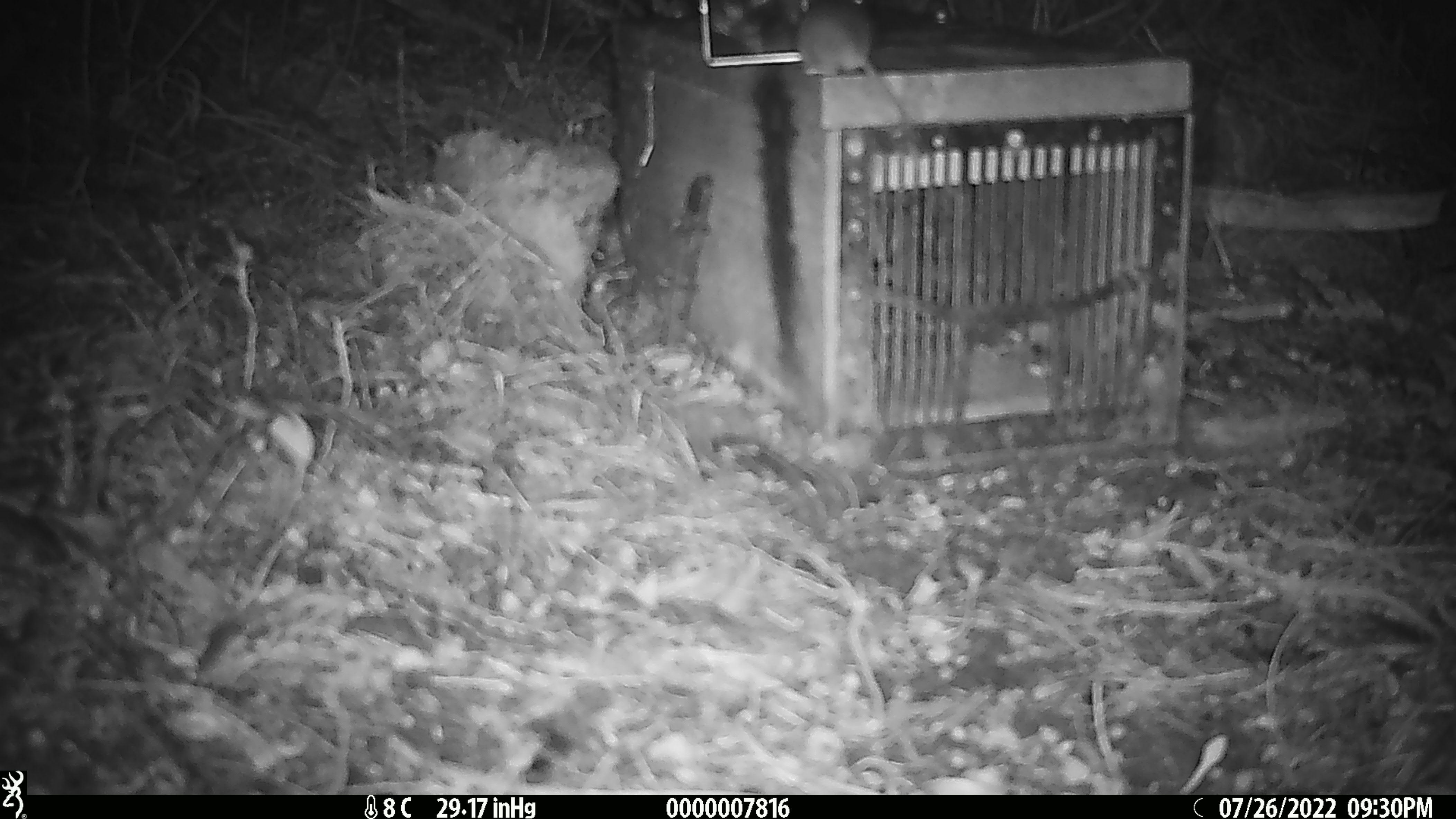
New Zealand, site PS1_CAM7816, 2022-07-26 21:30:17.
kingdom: Animalia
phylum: Chordata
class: Mammalia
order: Rodentia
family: Muridae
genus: Mus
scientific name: Mus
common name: mouse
Mouse (Mus).